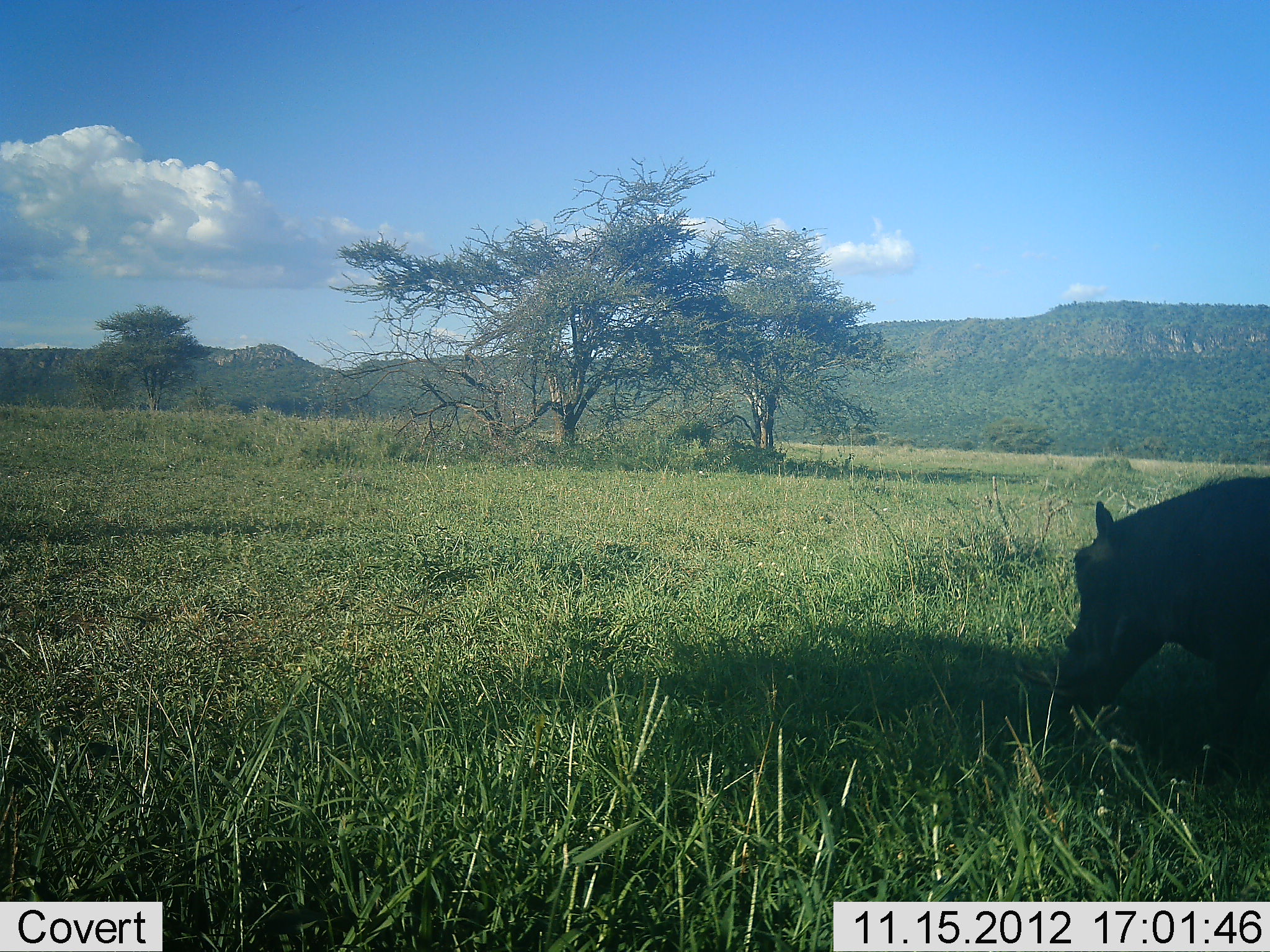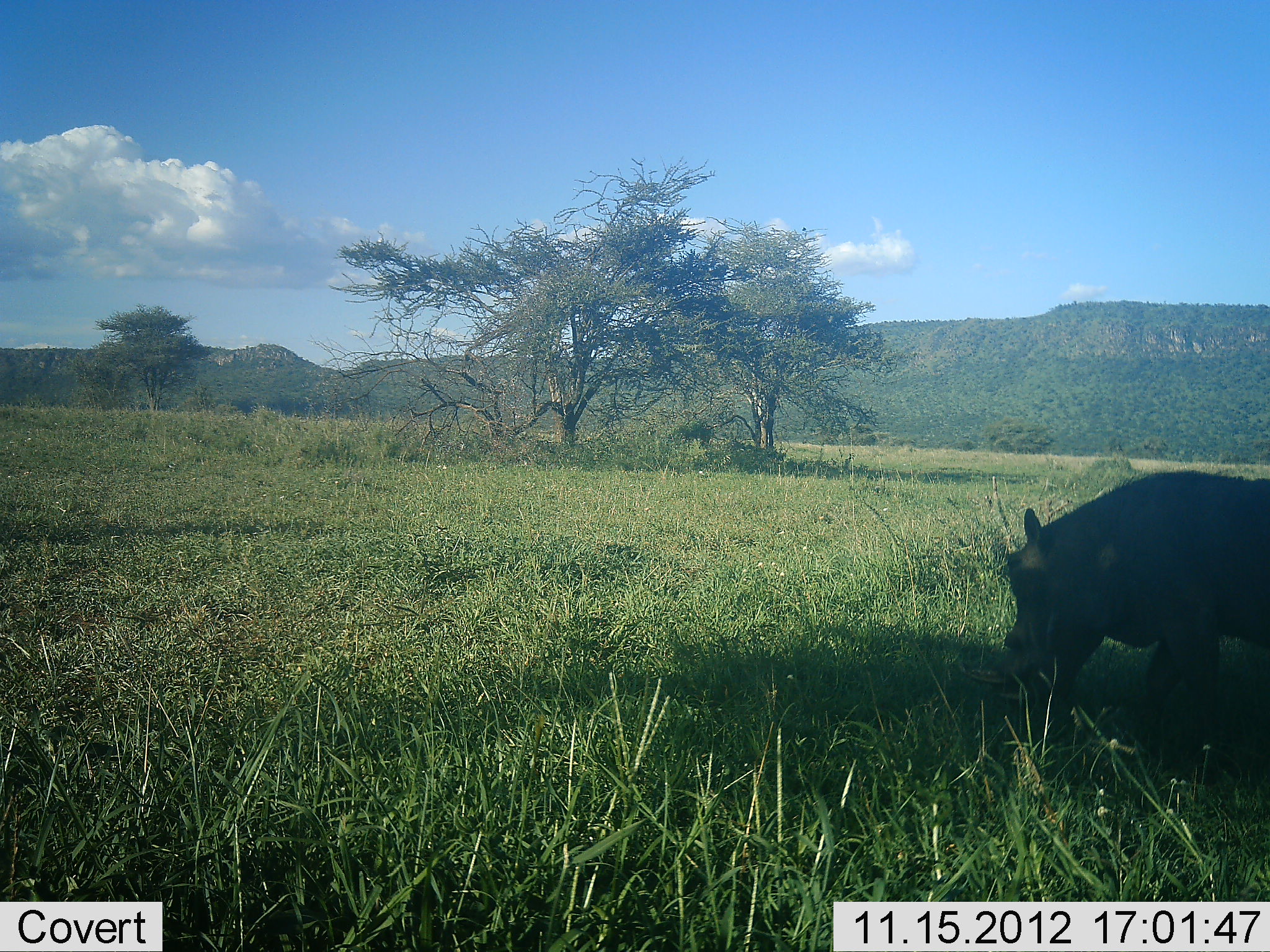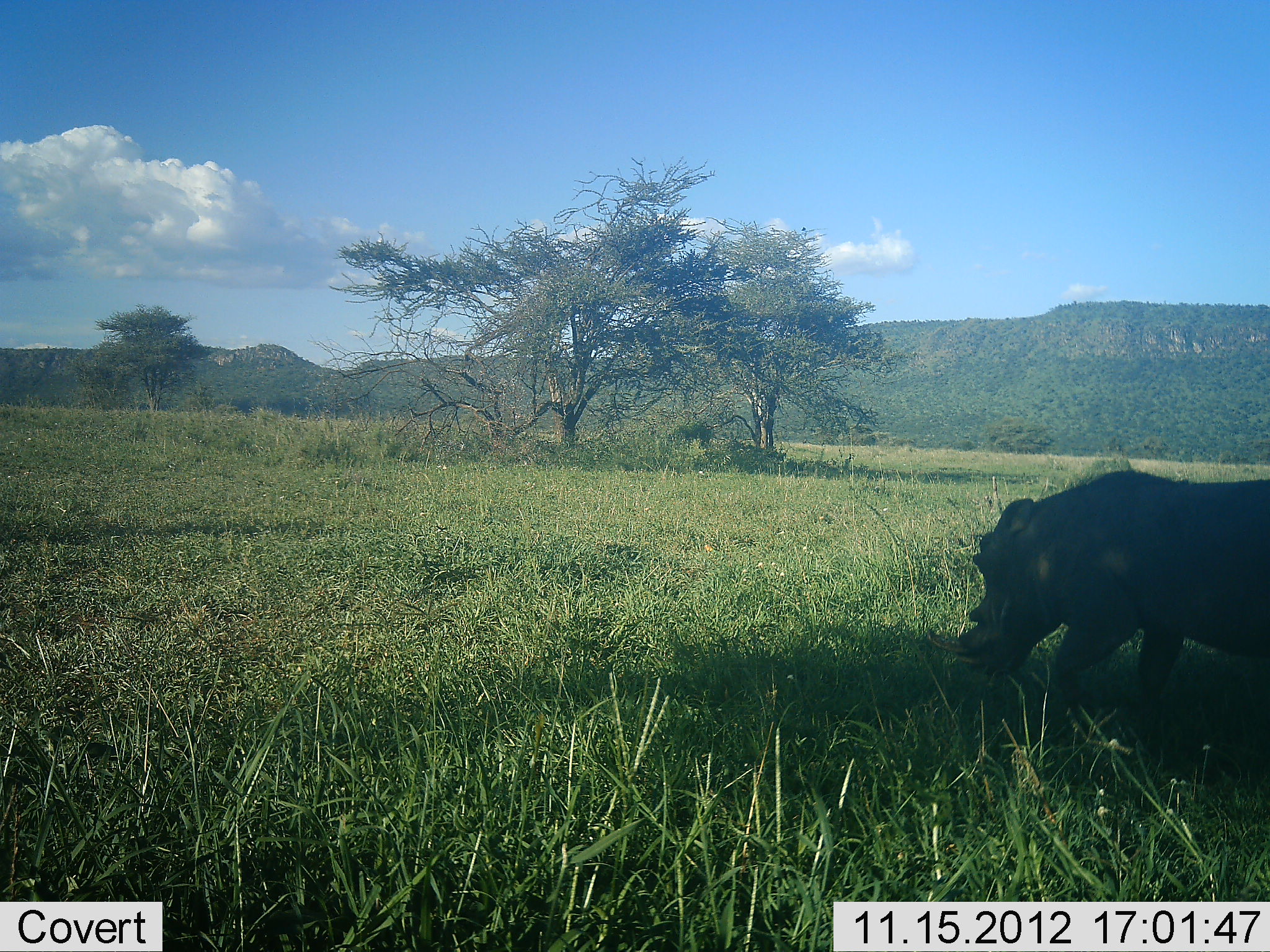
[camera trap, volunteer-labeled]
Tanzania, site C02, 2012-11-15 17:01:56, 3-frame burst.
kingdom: Animalia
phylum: Chordata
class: Mammalia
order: Artiodactyla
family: Suidae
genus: Phacochoerus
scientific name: Phacochoerus africanus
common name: warthog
Warthog (Phacochoerus africanus), count 1. Behavior (volunteer vote fractions): standing 9%, resting 0%, moving 73%, interacting 0%. Young present (vote fraction): 0%. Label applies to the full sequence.